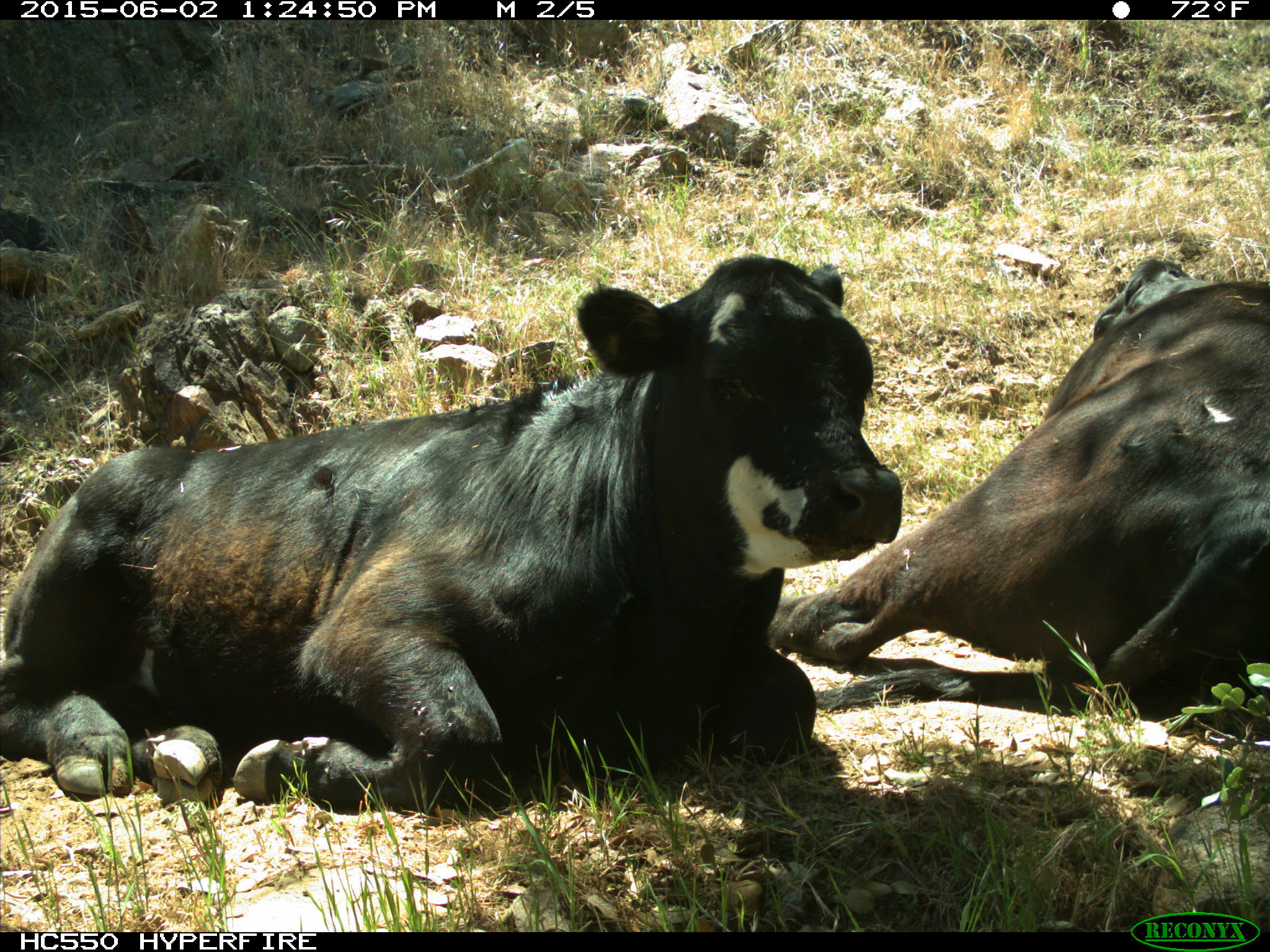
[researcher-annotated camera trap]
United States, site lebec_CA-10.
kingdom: Animalia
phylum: Chordata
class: Mammalia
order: Artiodactyla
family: Bovidae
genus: Bos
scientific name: Bos taurus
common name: domestic cow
Bos taurus (domestic cow).